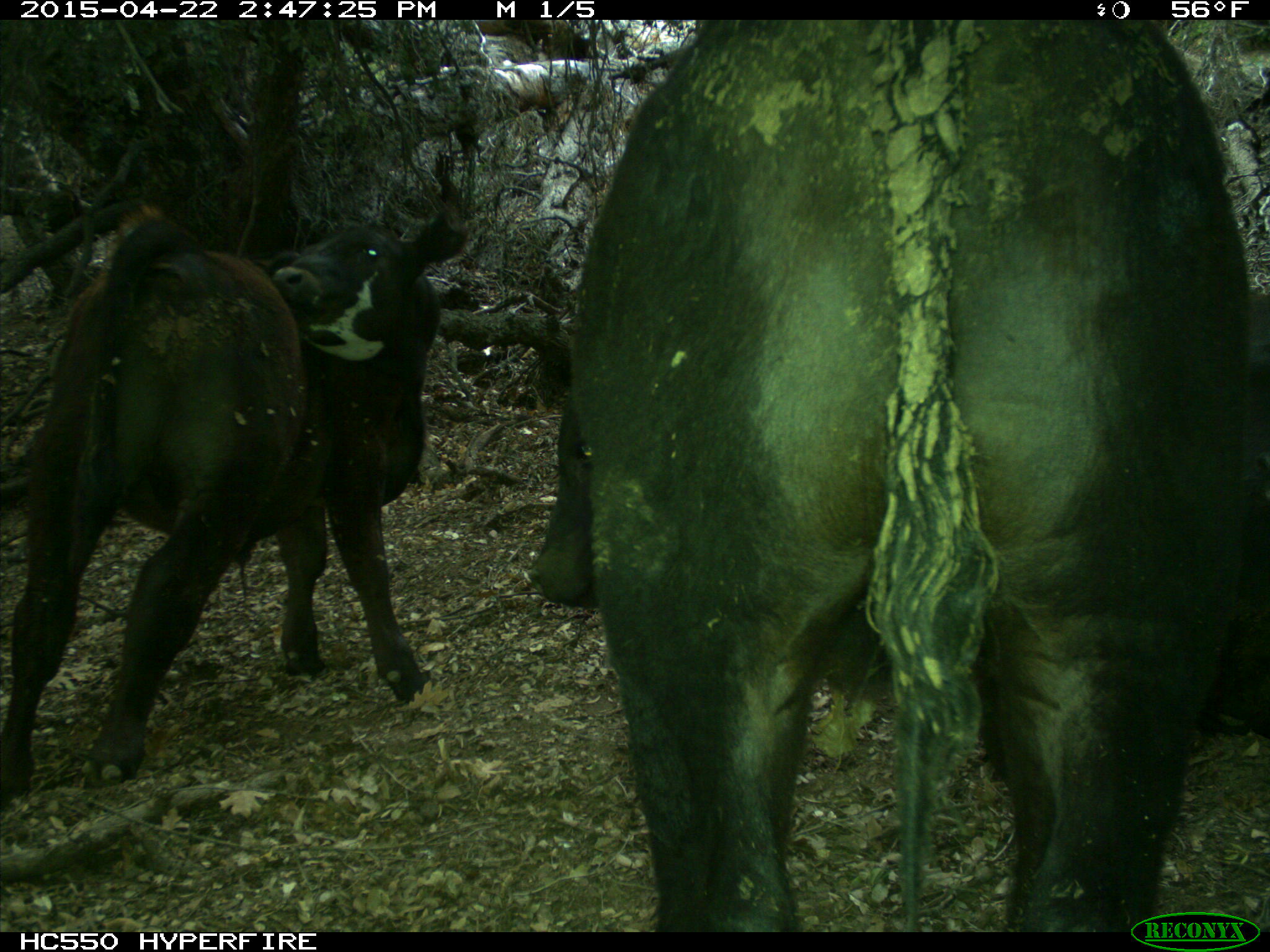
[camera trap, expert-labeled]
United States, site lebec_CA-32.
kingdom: Animalia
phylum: Chordata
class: Mammalia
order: Artiodactyla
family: Bovidae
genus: Bos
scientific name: Bos taurus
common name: domestic cow